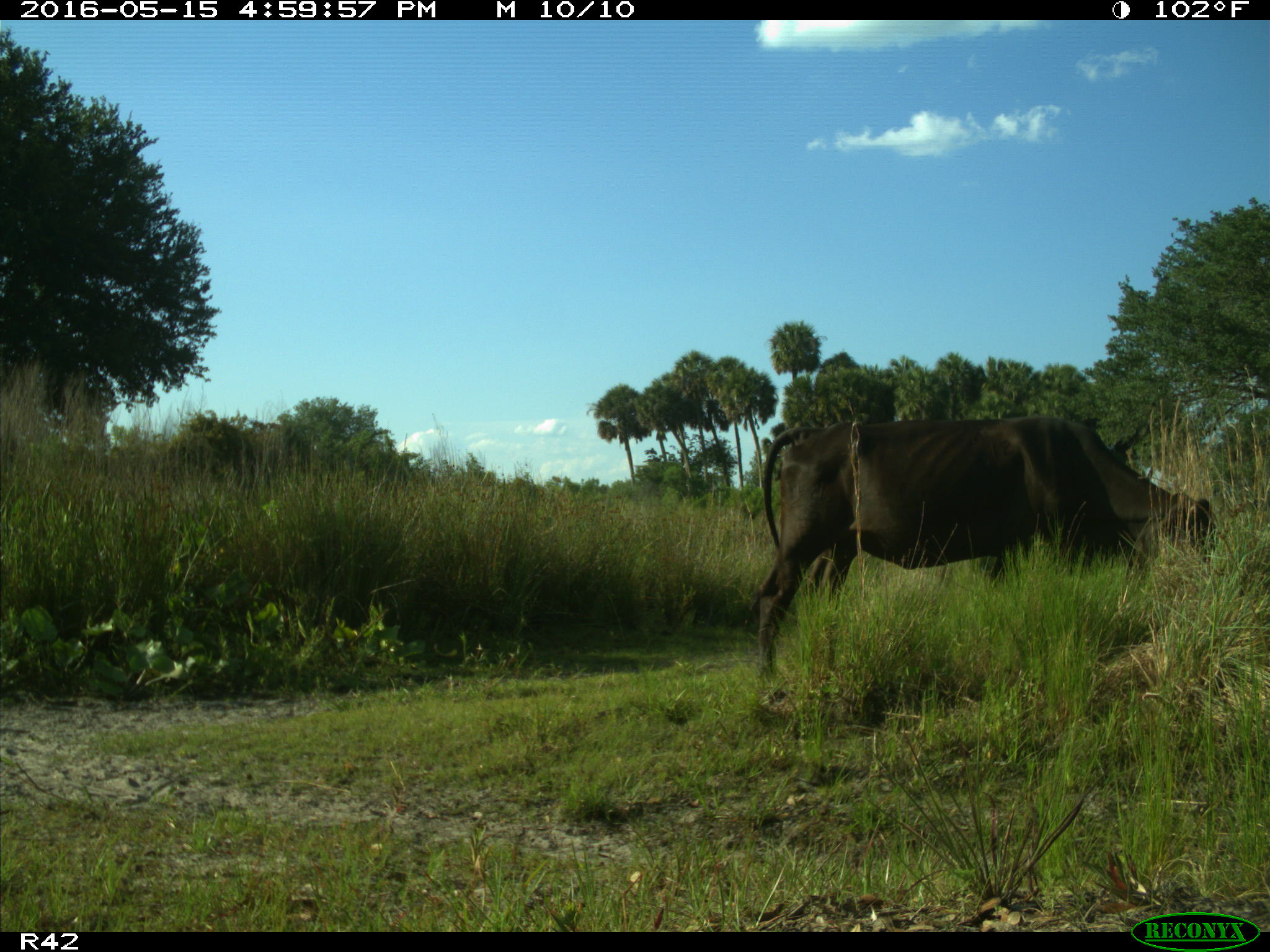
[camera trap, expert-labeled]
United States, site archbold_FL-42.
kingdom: Animalia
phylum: Chordata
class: Mammalia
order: Artiodactyla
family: Bovidae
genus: Bos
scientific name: Bos taurus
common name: domestic cow